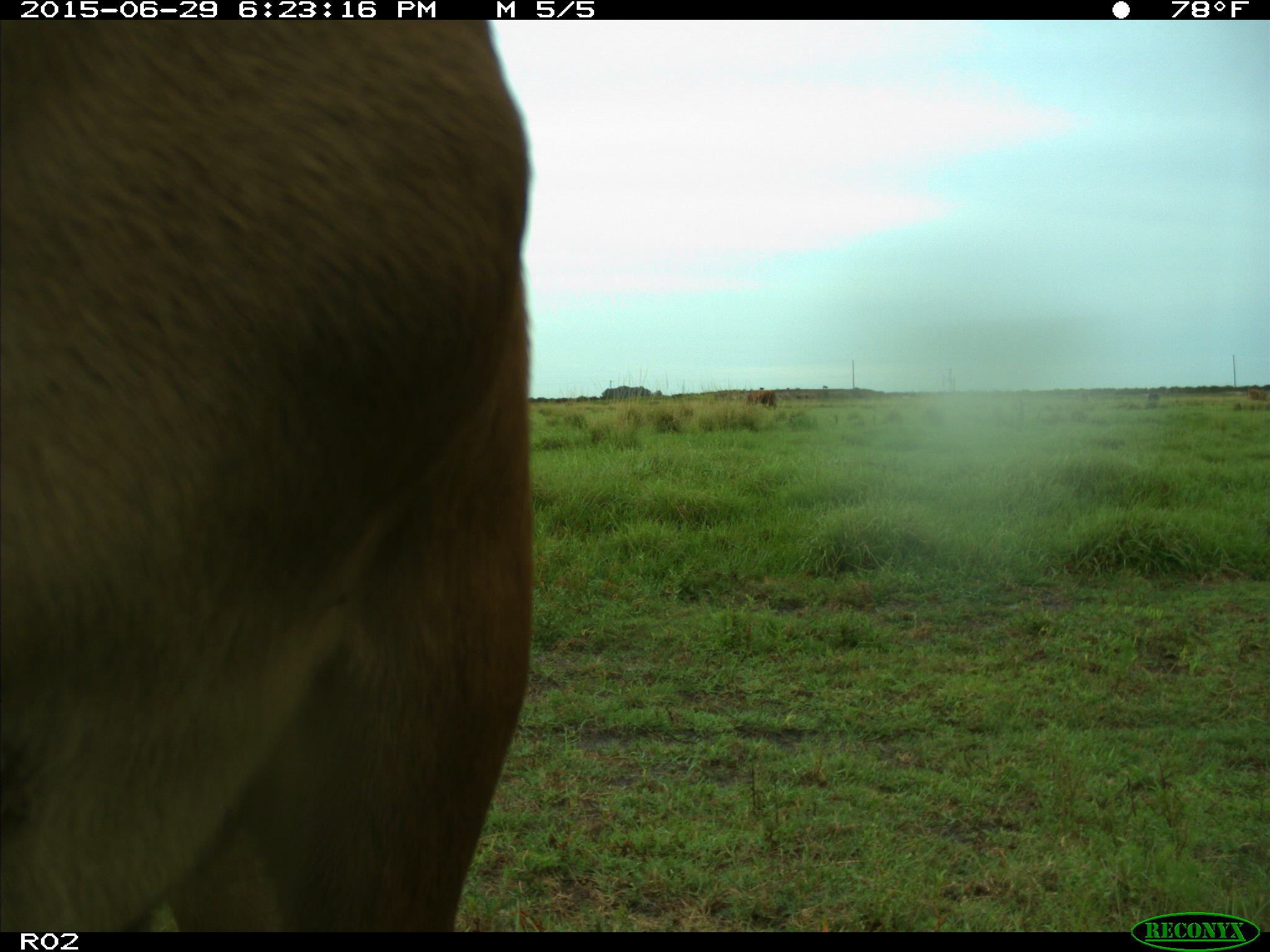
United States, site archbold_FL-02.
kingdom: Animalia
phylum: Chordata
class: Mammalia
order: Artiodactyla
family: Bovidae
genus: Bos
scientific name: Bos taurus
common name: domestic cow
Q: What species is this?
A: Bos taurus (domestic cow).